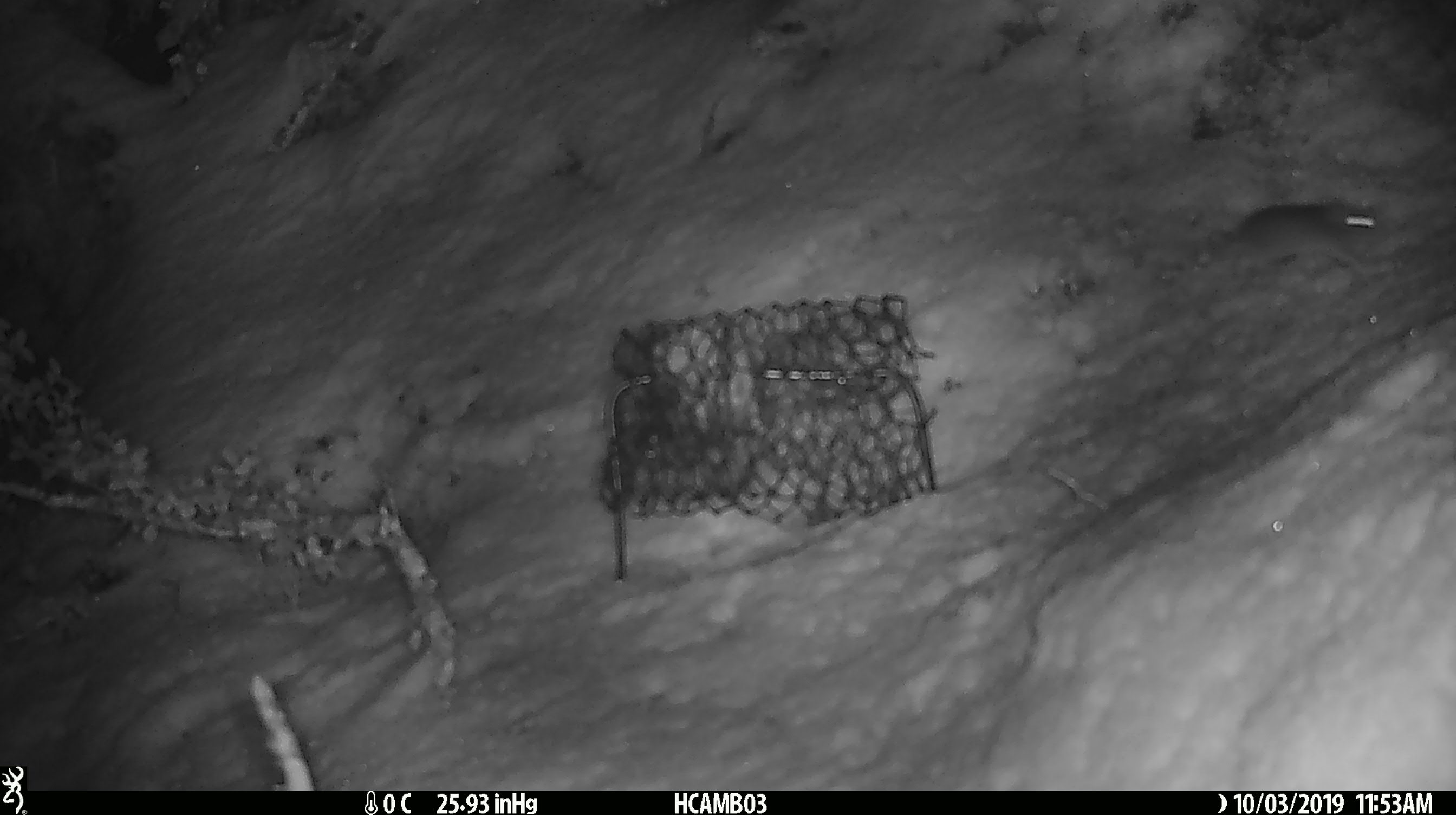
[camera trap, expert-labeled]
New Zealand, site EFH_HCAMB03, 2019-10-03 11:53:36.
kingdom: Animalia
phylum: Chordata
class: Mammalia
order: Rodentia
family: Muridae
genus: Mus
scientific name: Mus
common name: mouse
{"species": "mouse (Mus)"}